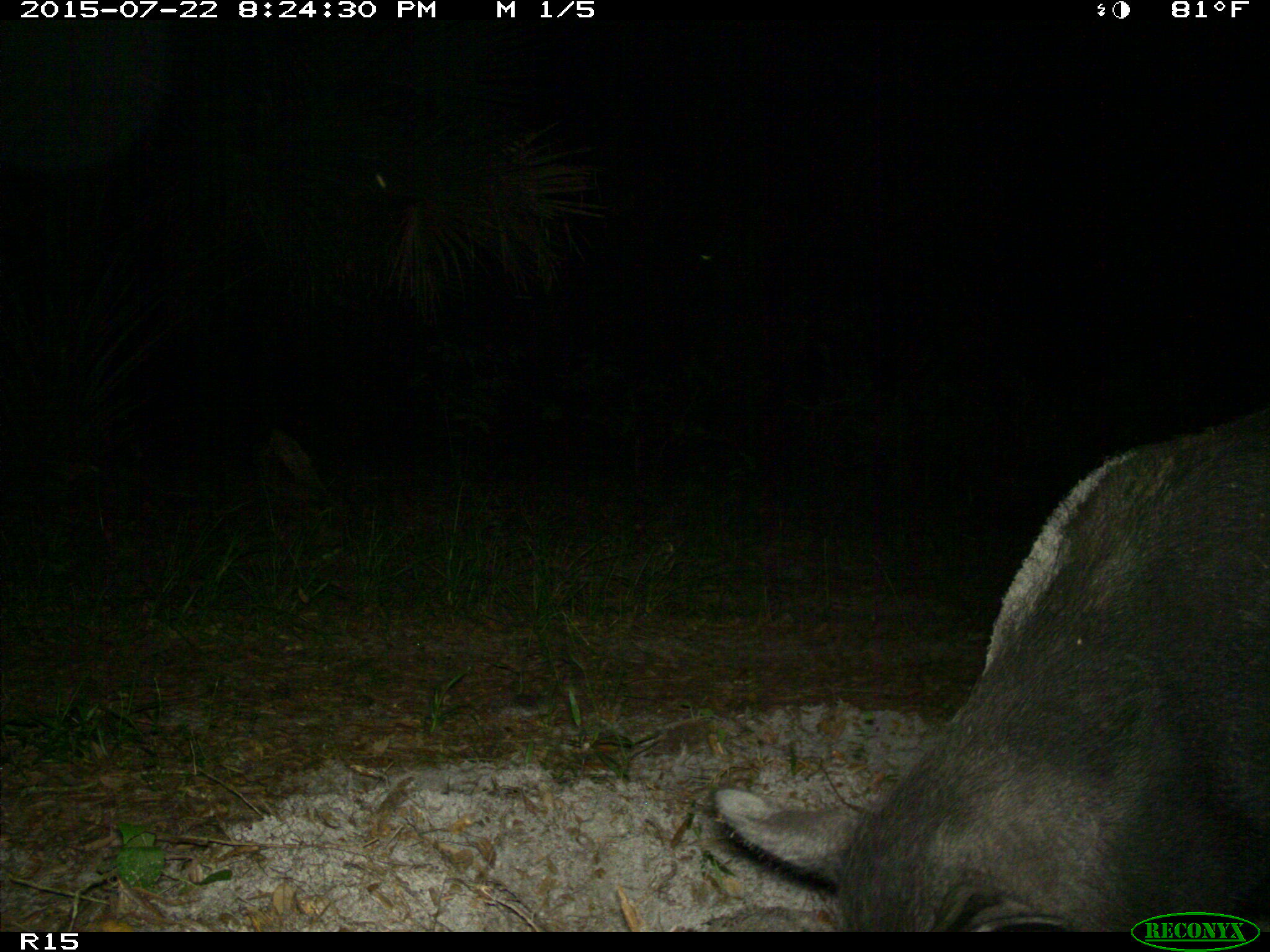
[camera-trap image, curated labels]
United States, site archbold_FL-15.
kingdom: Animalia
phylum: Chordata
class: Mammalia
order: Artiodactyla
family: Suidae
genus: Sus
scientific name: Sus scrofa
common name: wild boar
Sus scrofa (wild boar).